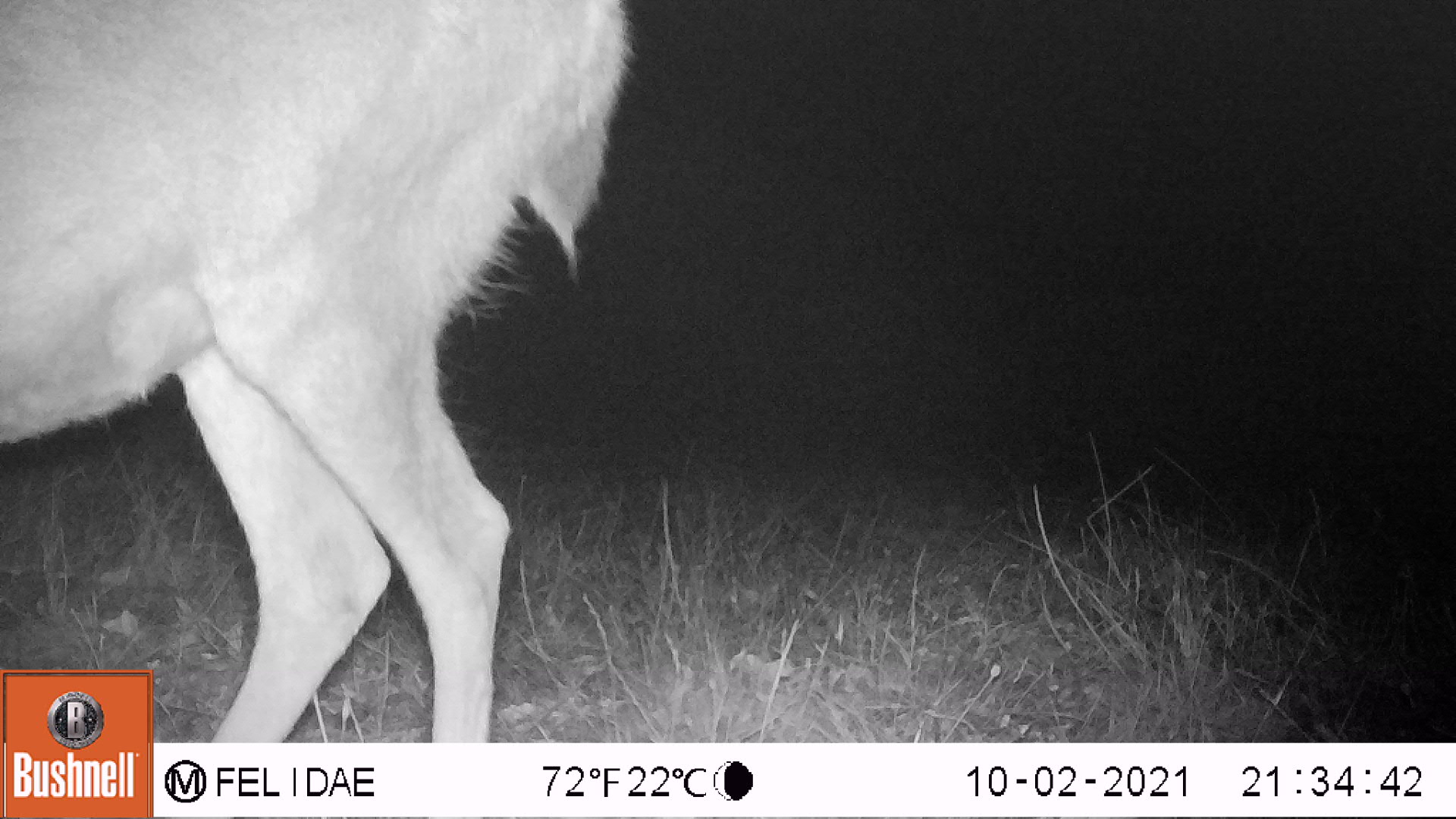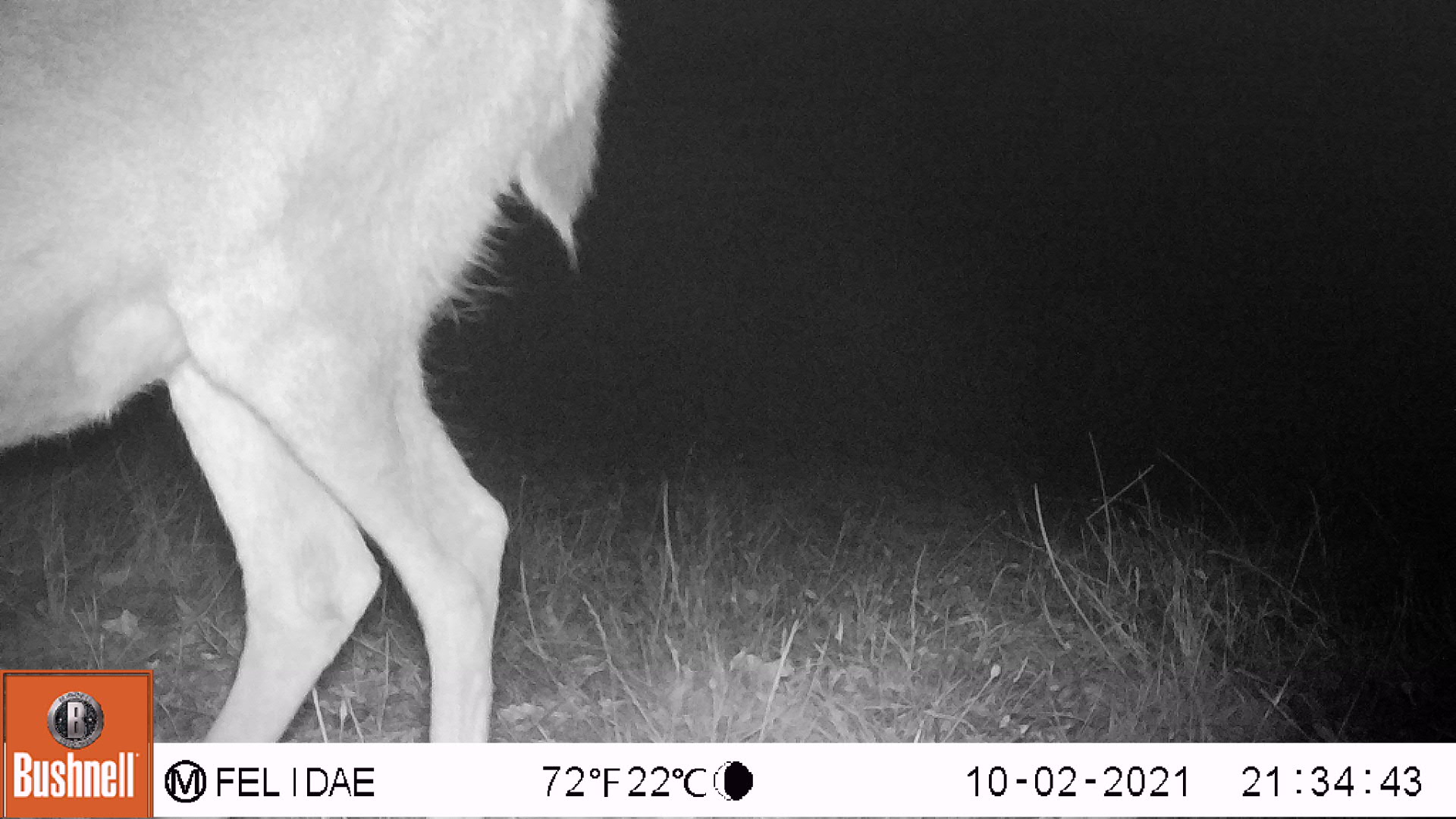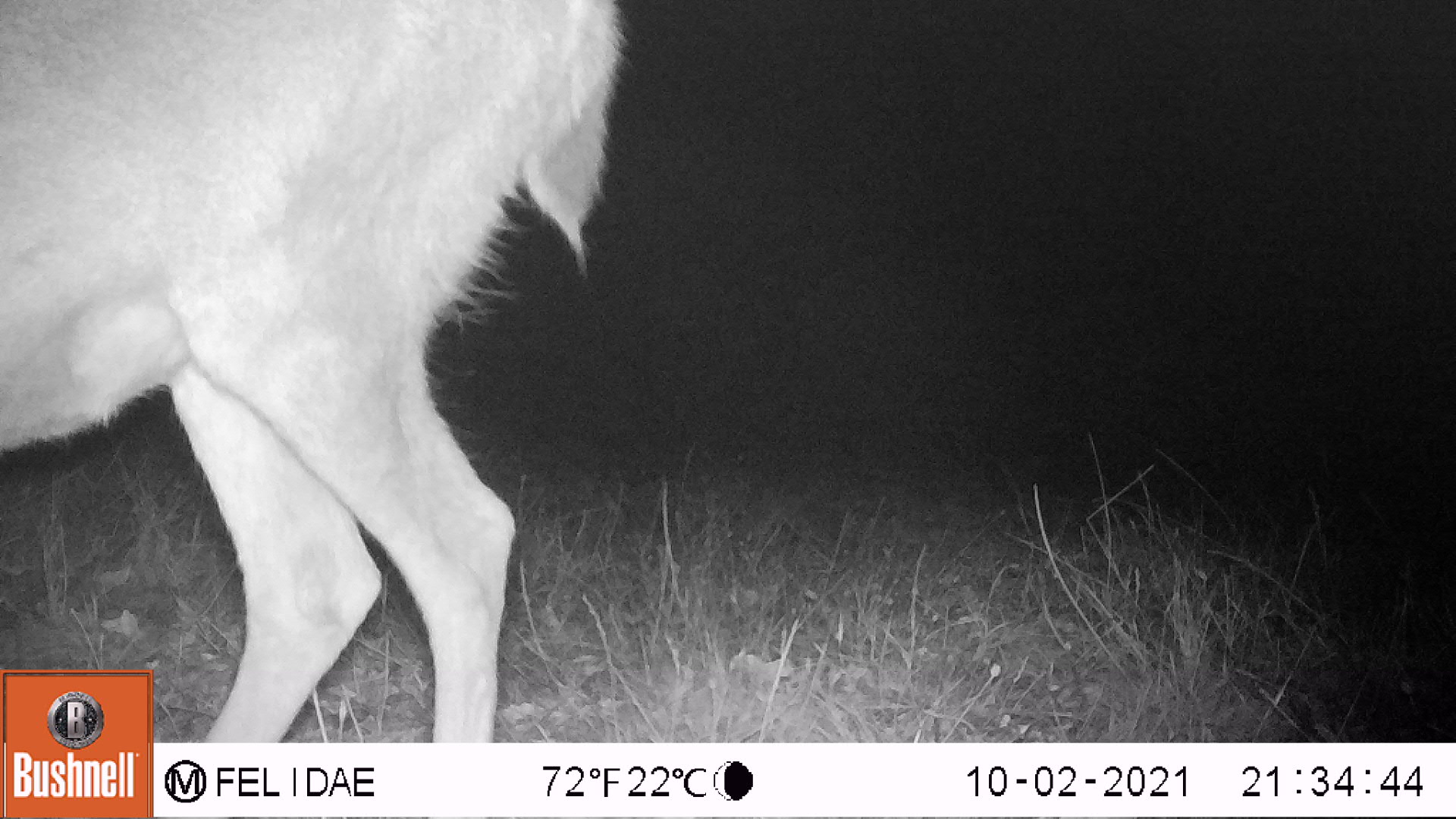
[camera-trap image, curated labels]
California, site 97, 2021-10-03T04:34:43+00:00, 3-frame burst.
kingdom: Animalia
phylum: Chordata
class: Mammalia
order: Artiodactyla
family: Cervidae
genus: Odocoileus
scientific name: Odocoileus hemionus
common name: mule deer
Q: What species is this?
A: Mule deer (Odocoileus hemionus).